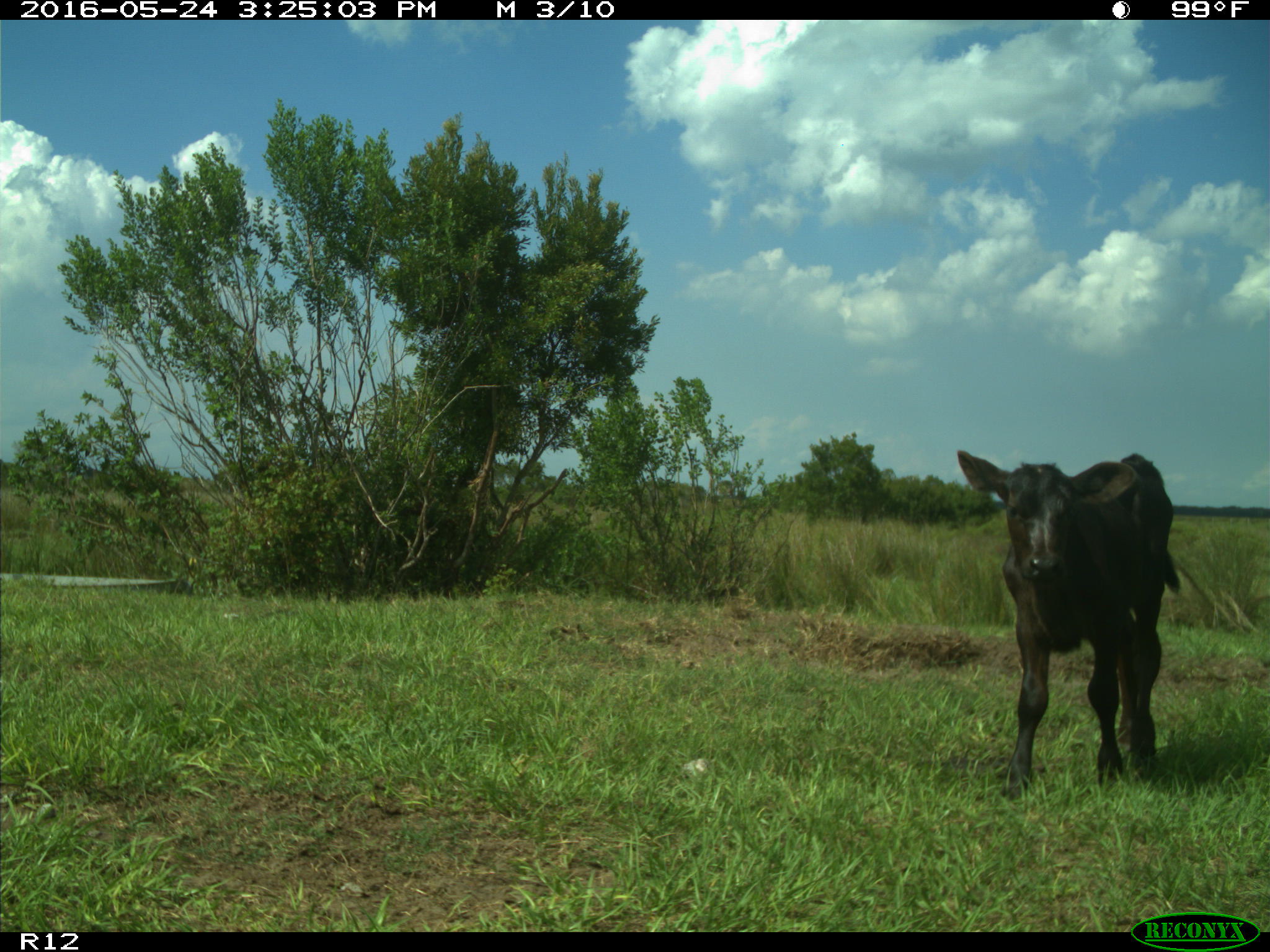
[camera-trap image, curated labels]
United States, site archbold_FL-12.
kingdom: Animalia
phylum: Chordata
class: Mammalia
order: Artiodactyla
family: Bovidae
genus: Bos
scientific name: Bos taurus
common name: domestic cow